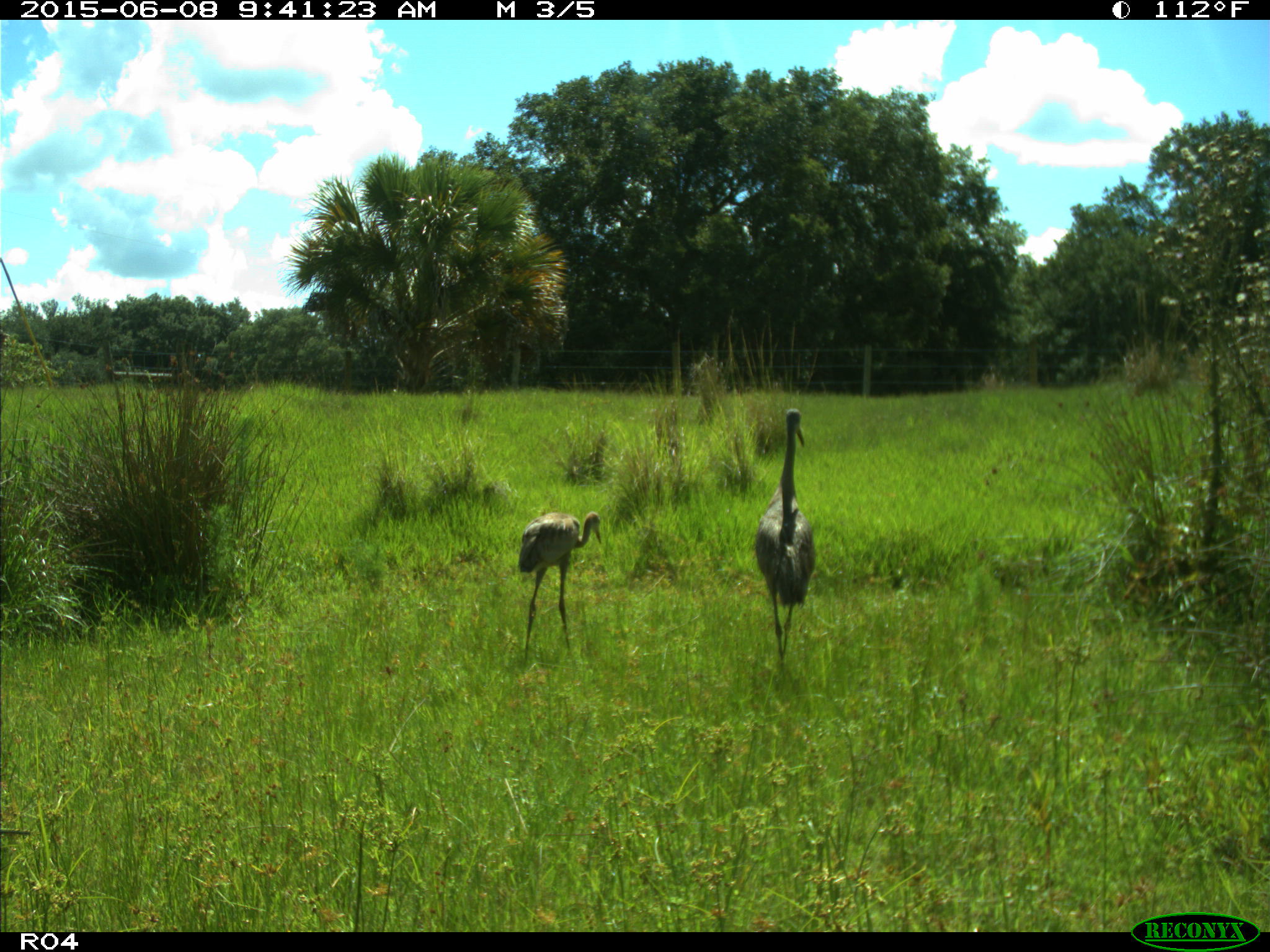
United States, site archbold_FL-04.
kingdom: Animalia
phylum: Chordata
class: Aves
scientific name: Aves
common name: birds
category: unidentified bird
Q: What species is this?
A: Unidentified bird (birds) (Aves).